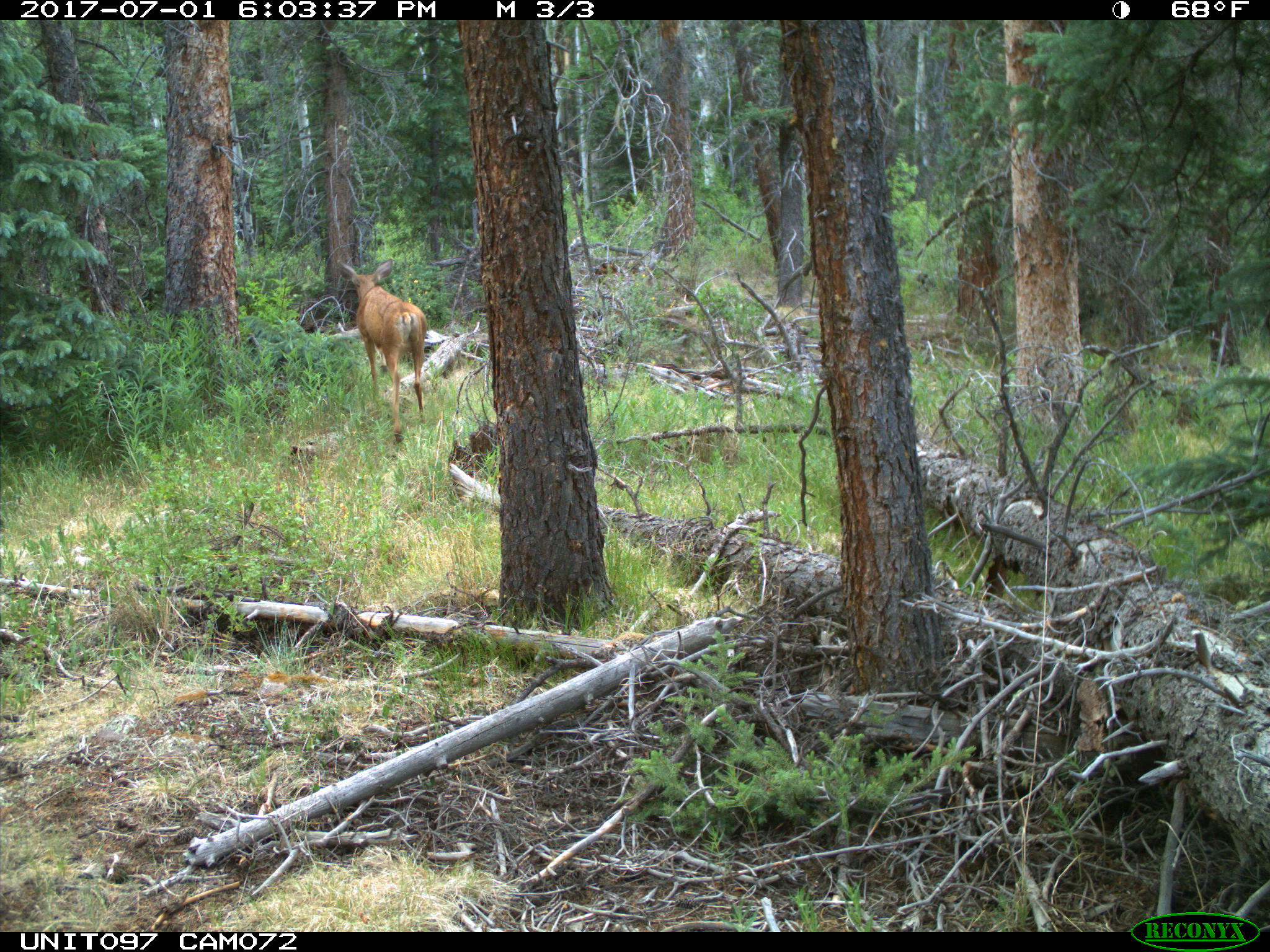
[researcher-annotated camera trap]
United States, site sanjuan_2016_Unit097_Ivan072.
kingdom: Animalia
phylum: Chordata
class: Mammalia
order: Artiodactyla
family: Cervidae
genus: Odocoileus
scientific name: Odocoileus hemionus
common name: mule deer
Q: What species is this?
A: Odocoileus hemionus (mule deer).